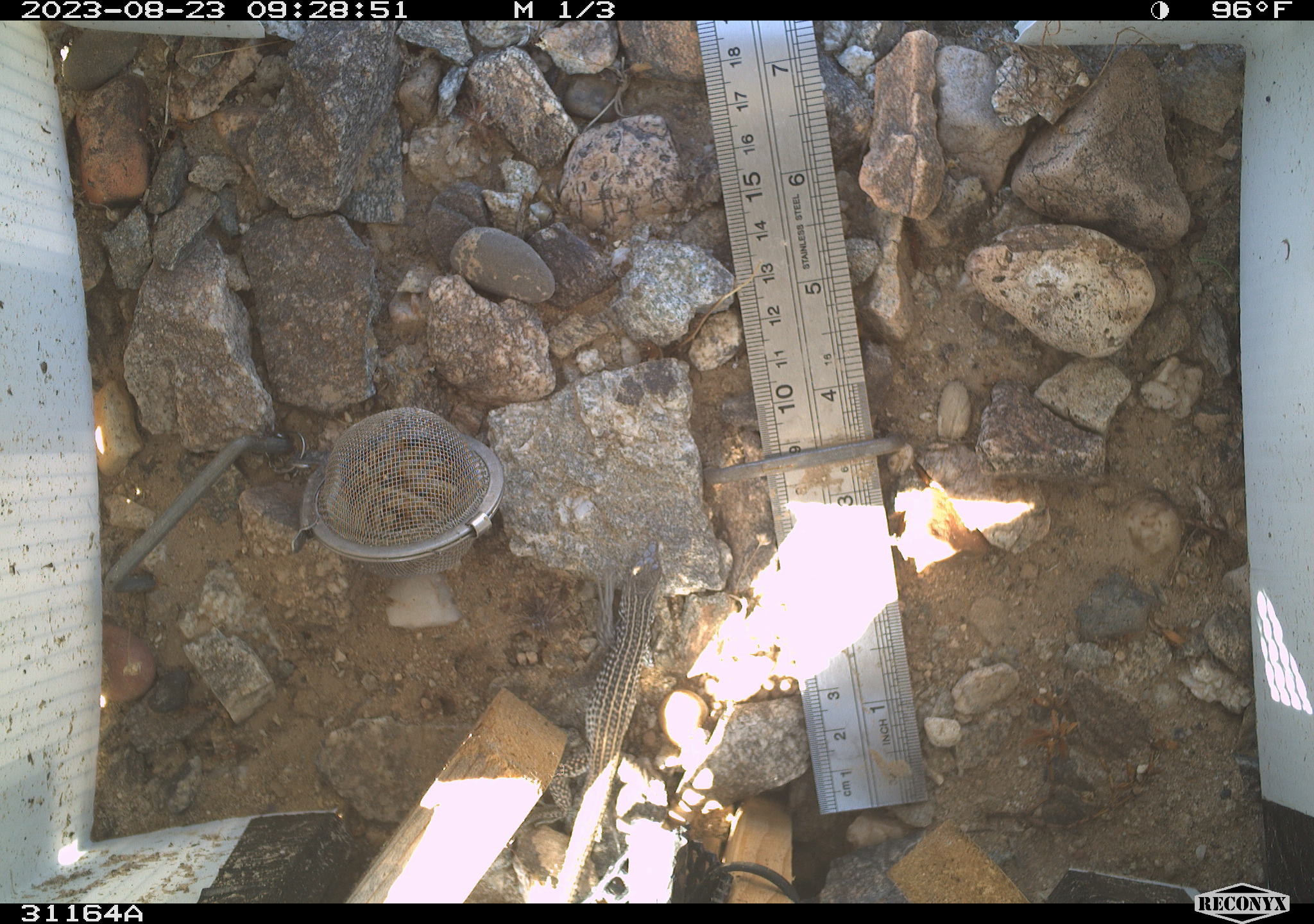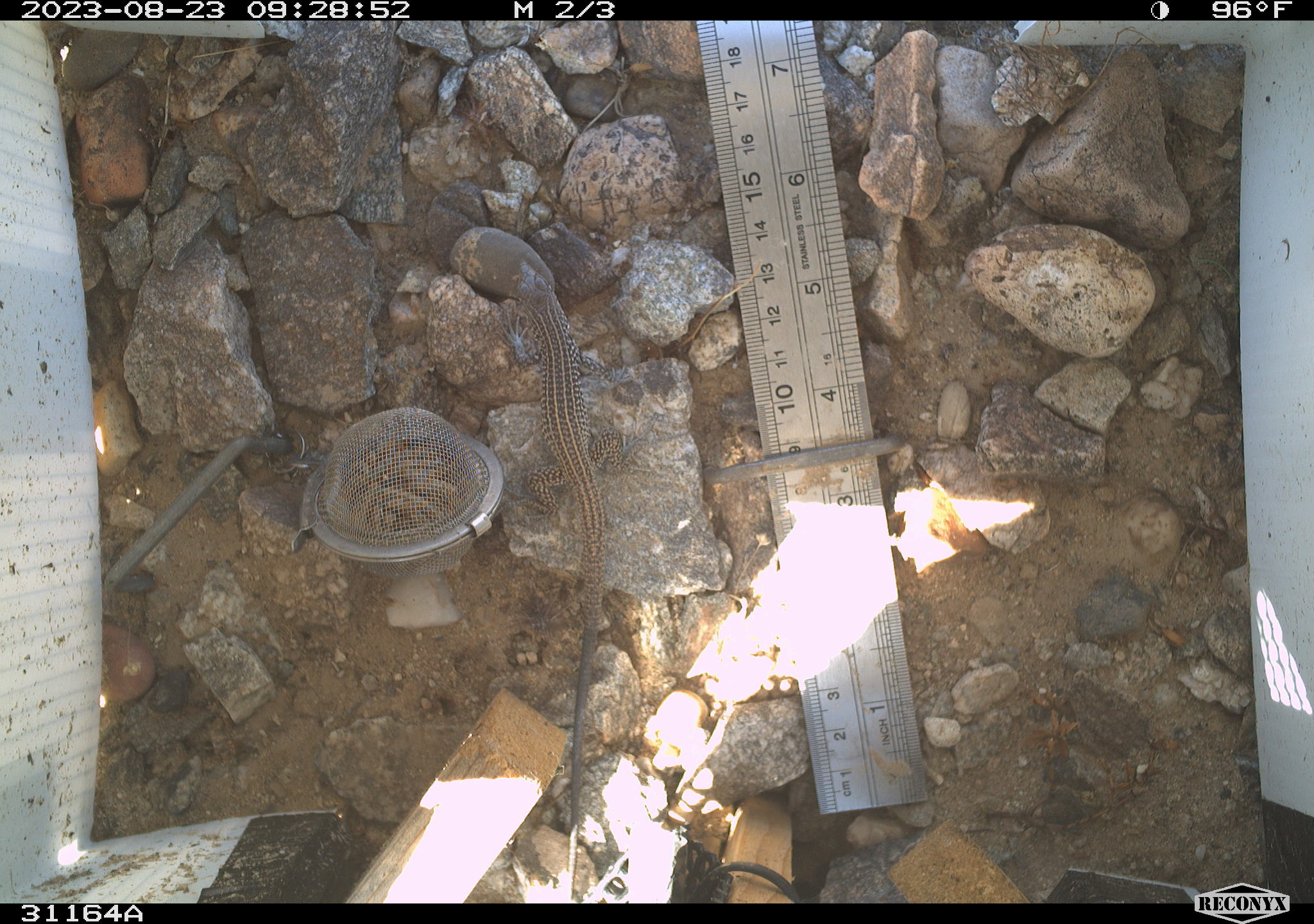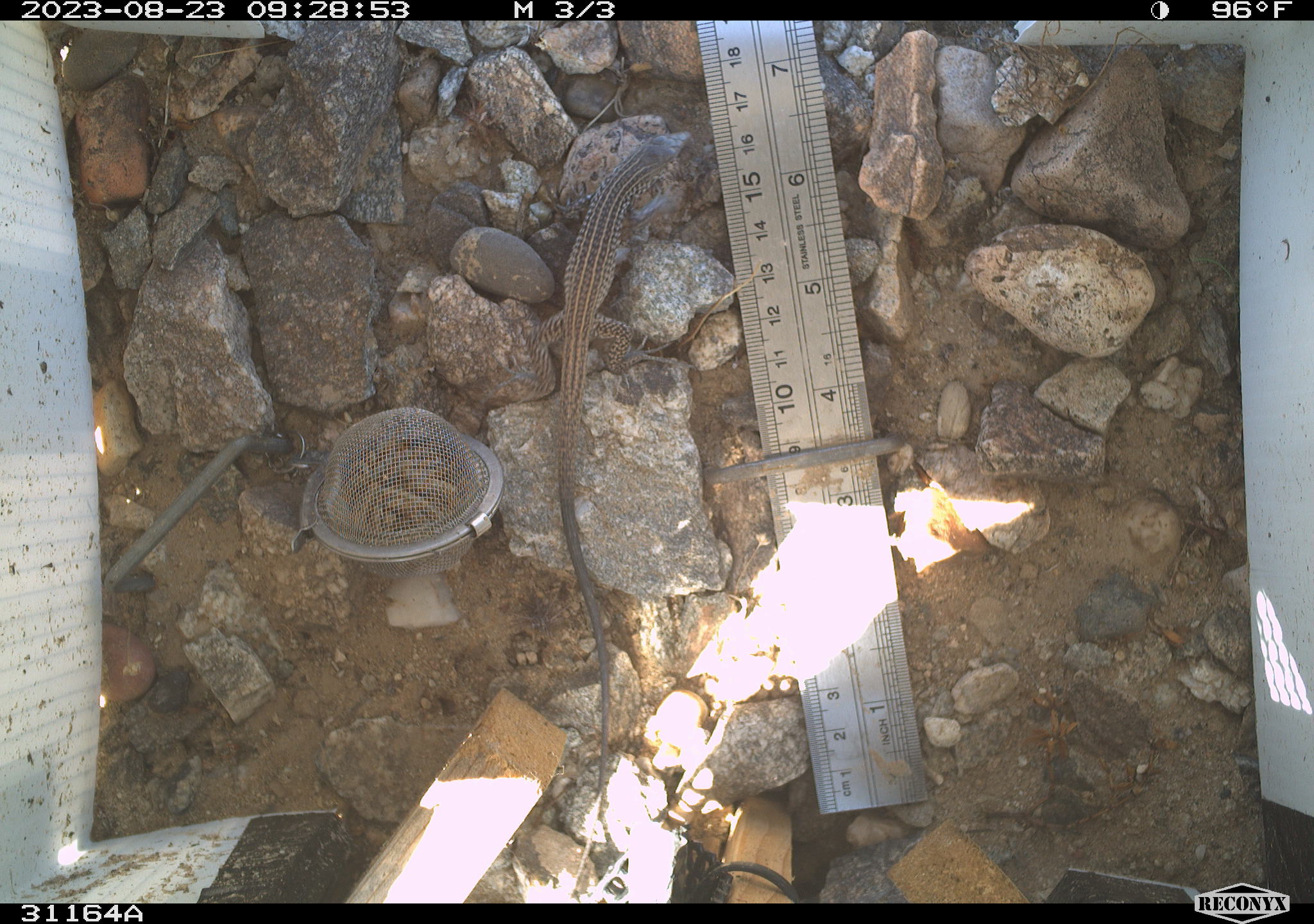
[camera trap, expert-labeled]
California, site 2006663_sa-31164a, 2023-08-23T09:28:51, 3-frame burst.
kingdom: Animalia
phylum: Chordata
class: Reptilia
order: Squamata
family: Teiidae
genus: Aspidoscelis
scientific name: Aspidoscelis tigris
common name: western whiptail